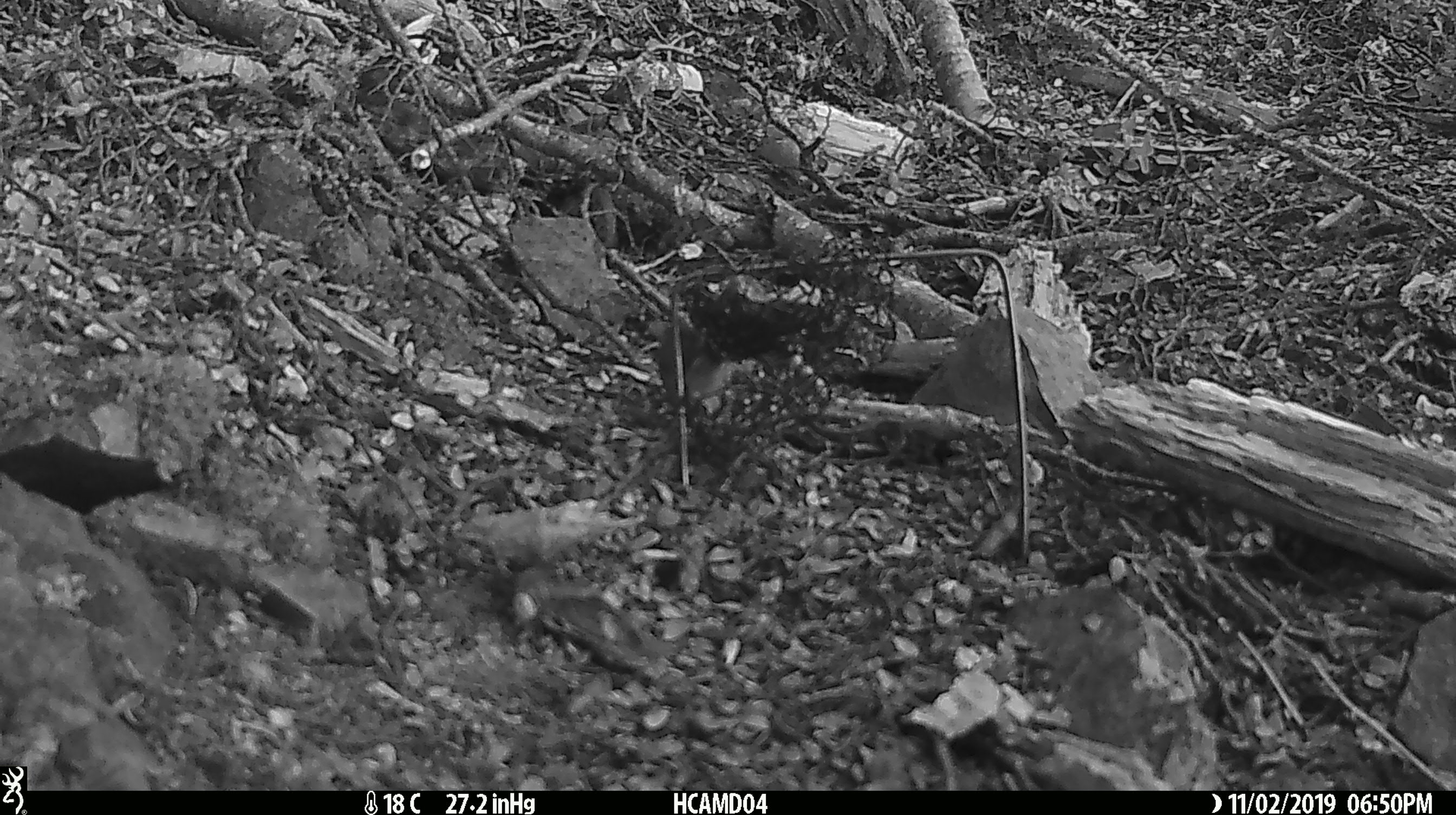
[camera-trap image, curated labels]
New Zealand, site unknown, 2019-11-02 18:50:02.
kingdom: Animalia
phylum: Chordata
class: Mammalia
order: Rodentia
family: Muridae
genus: Mus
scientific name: Mus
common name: mouse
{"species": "mouse (Mus)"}